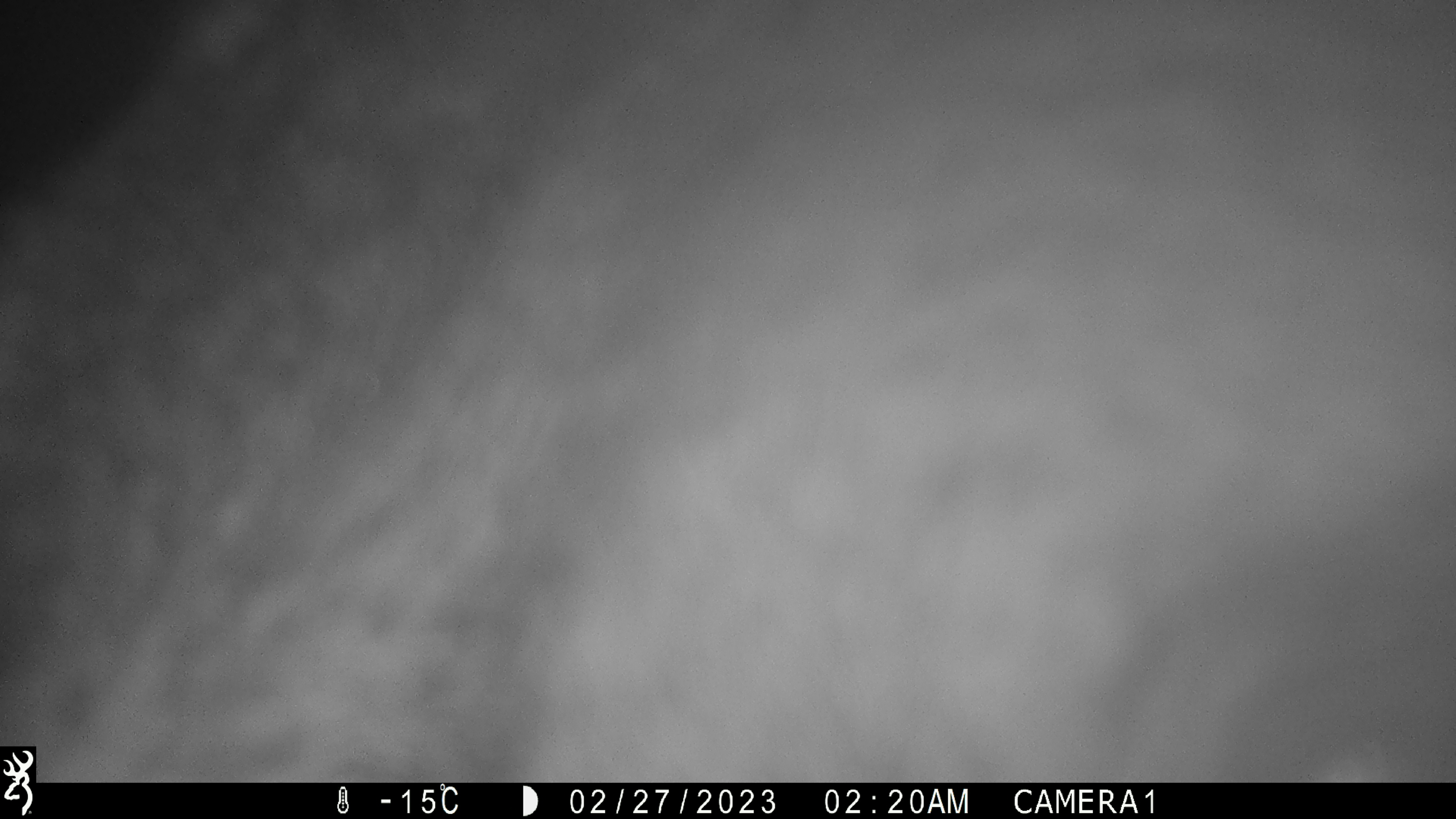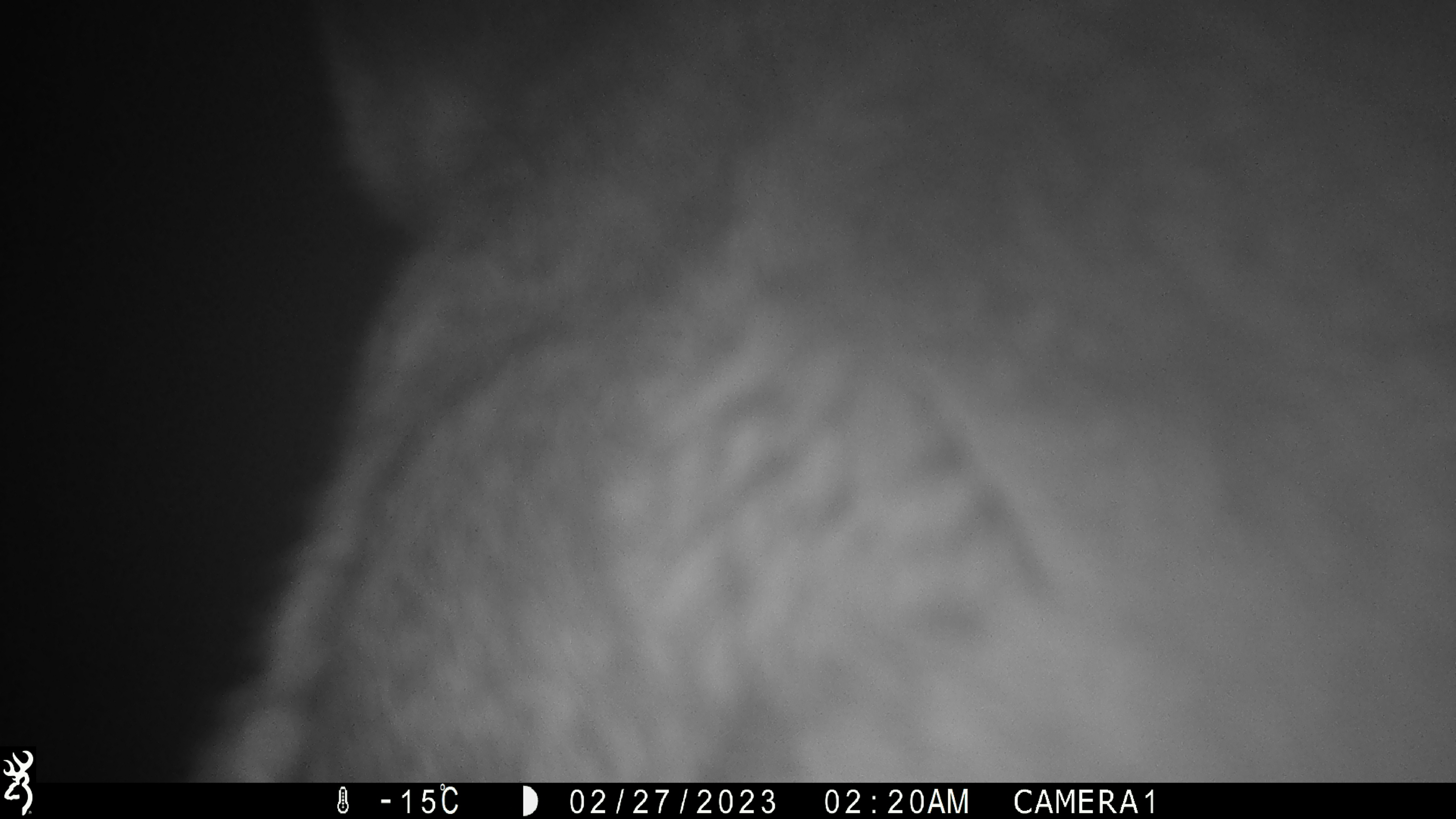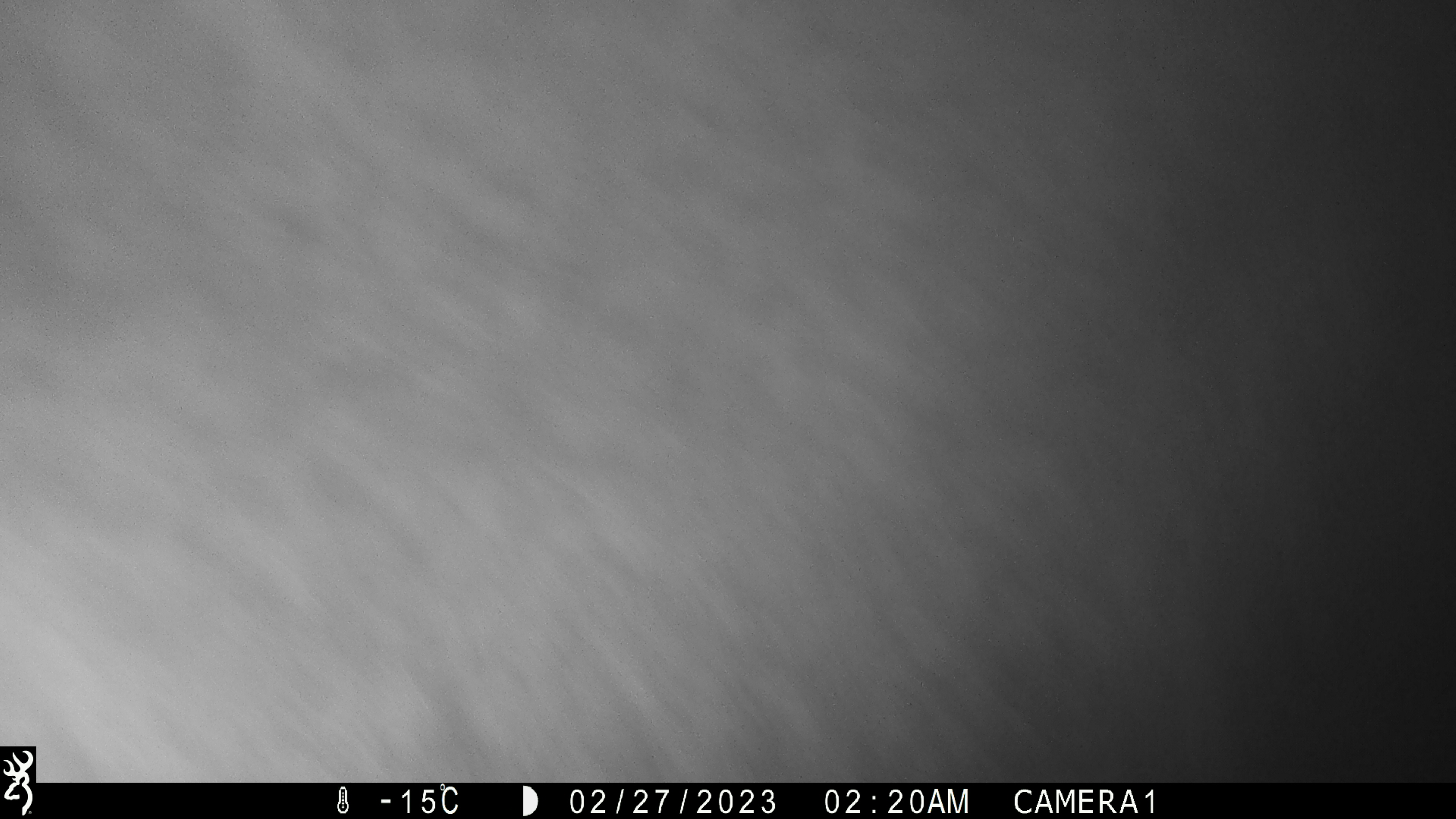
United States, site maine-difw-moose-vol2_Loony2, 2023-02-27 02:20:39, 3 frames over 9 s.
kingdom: Animalia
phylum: Chordata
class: Mammalia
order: Artiodactyla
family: Cervidae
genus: Alces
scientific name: Alces alces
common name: moose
Moose (Alces alces).